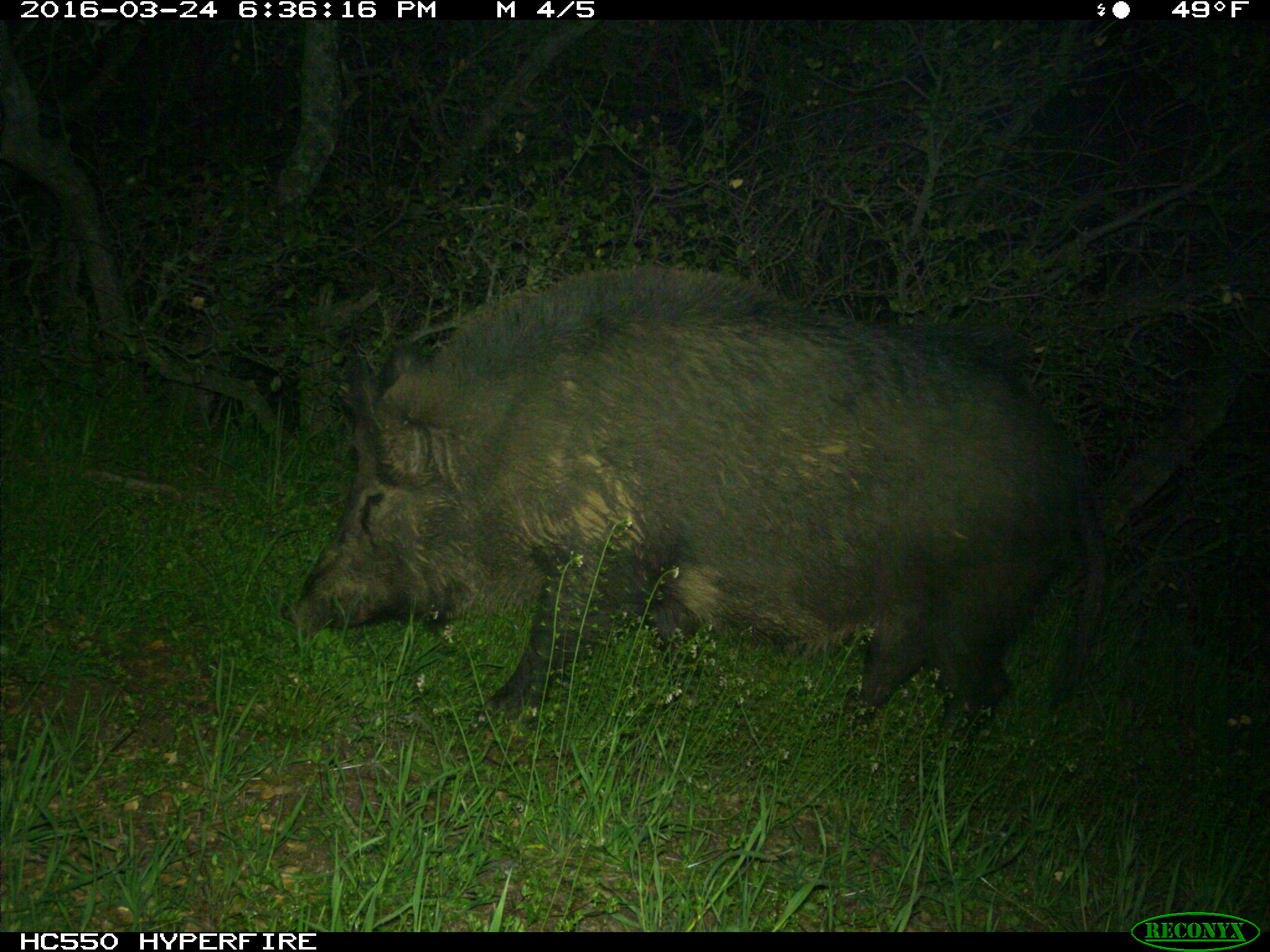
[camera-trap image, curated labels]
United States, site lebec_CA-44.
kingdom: Animalia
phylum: Chordata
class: Mammalia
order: Artiodactyla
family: Suidae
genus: Sus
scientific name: Sus scrofa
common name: wild boar